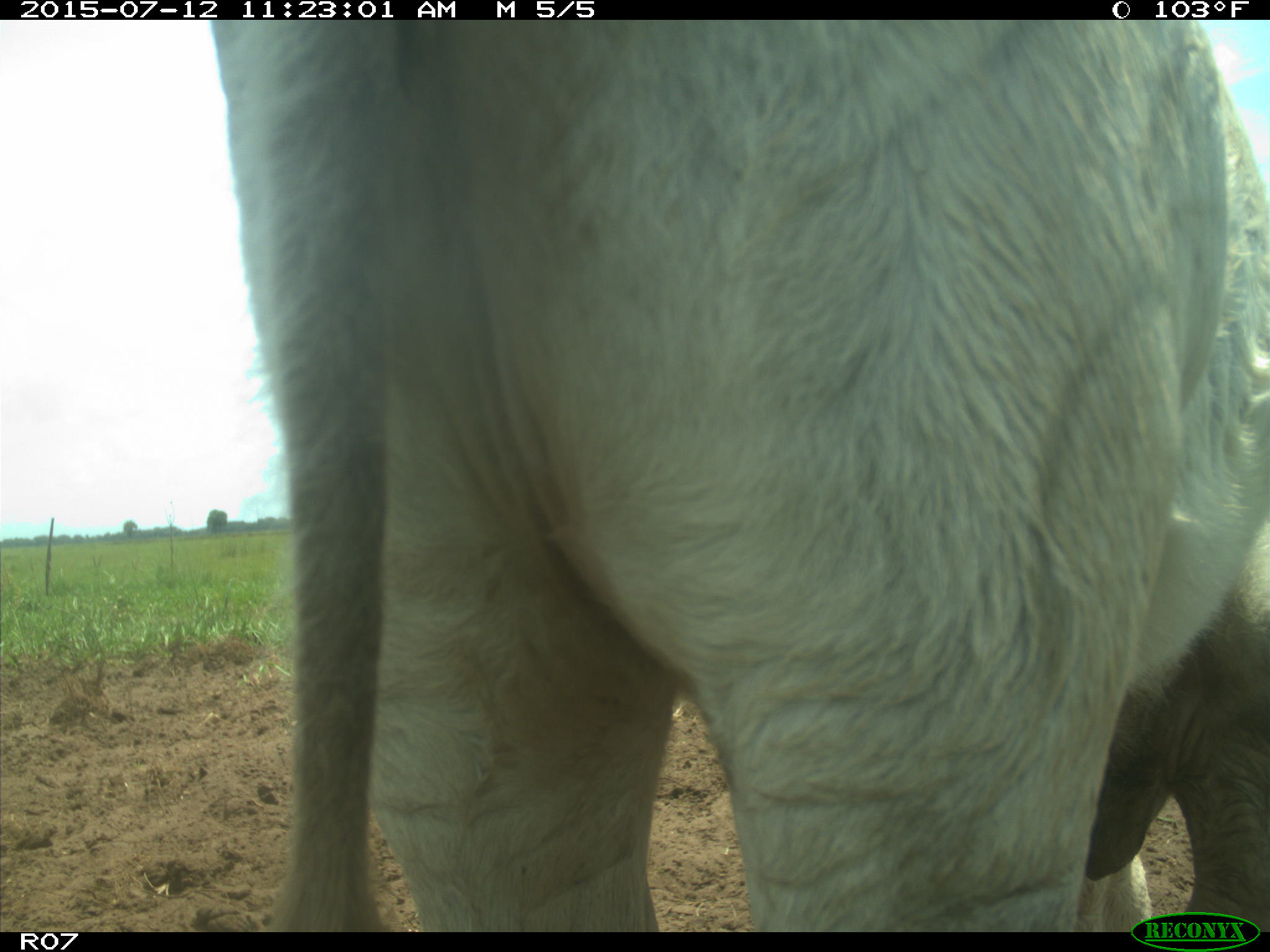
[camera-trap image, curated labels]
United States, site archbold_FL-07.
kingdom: Animalia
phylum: Chordata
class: Mammalia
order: Artiodactyla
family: Bovidae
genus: Bos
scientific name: Bos taurus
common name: domestic cow